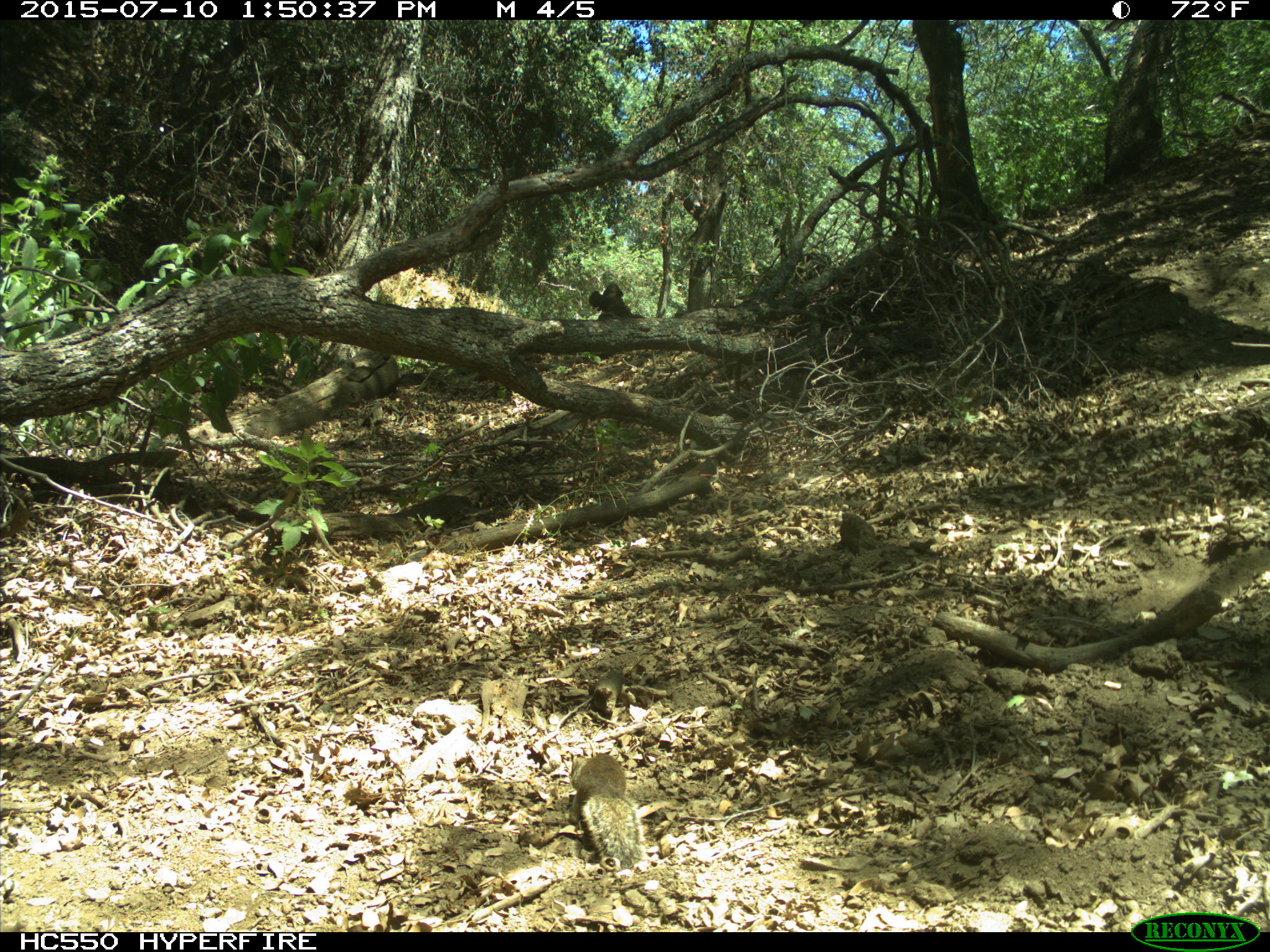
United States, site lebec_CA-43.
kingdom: Animalia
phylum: Chordata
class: Mammalia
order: Rodentia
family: Sciuridae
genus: Otospermophilus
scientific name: Otospermophilus beecheyi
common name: california ground squirrel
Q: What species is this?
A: Otospermophilus beecheyi (california ground squirrel).